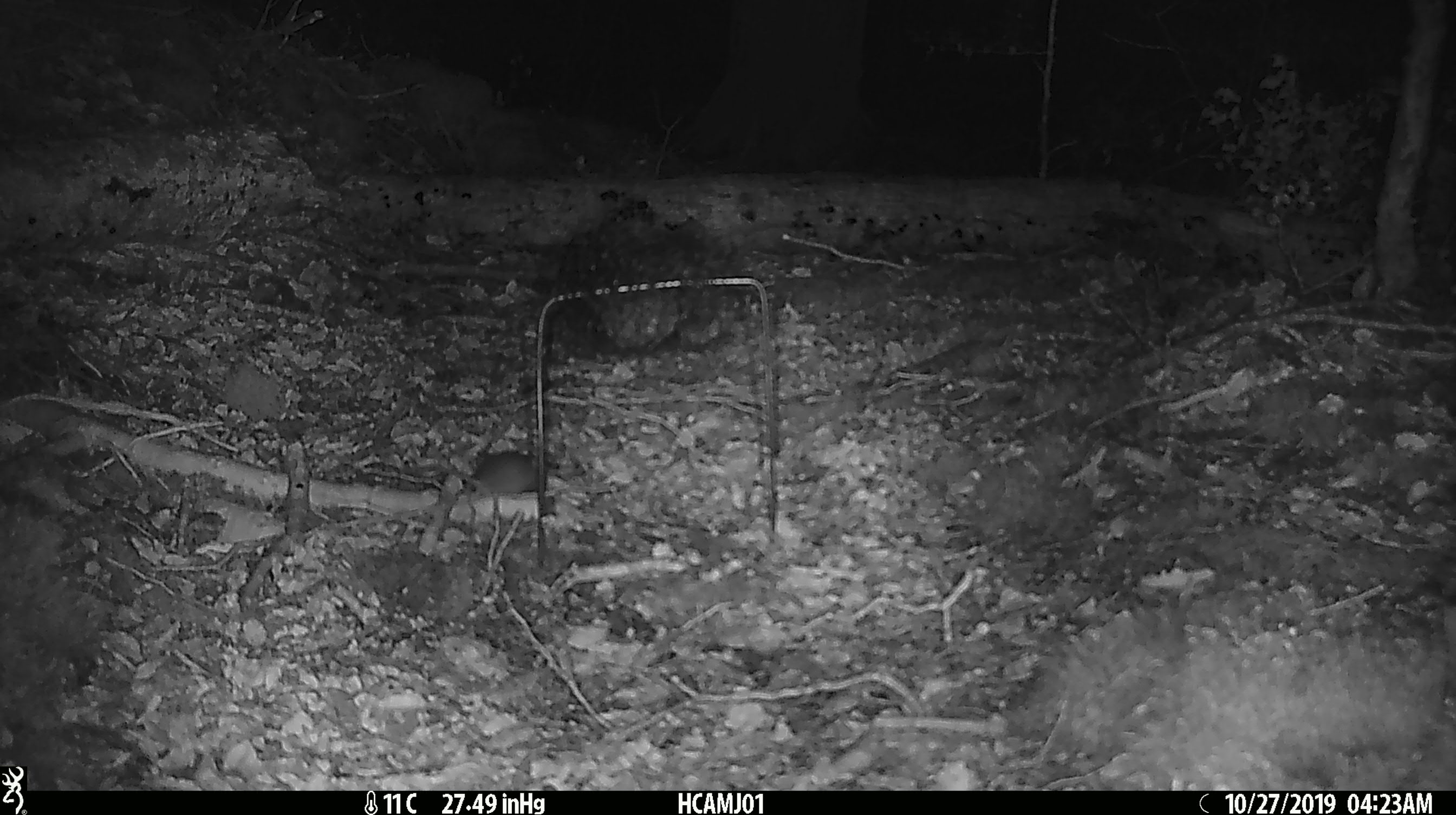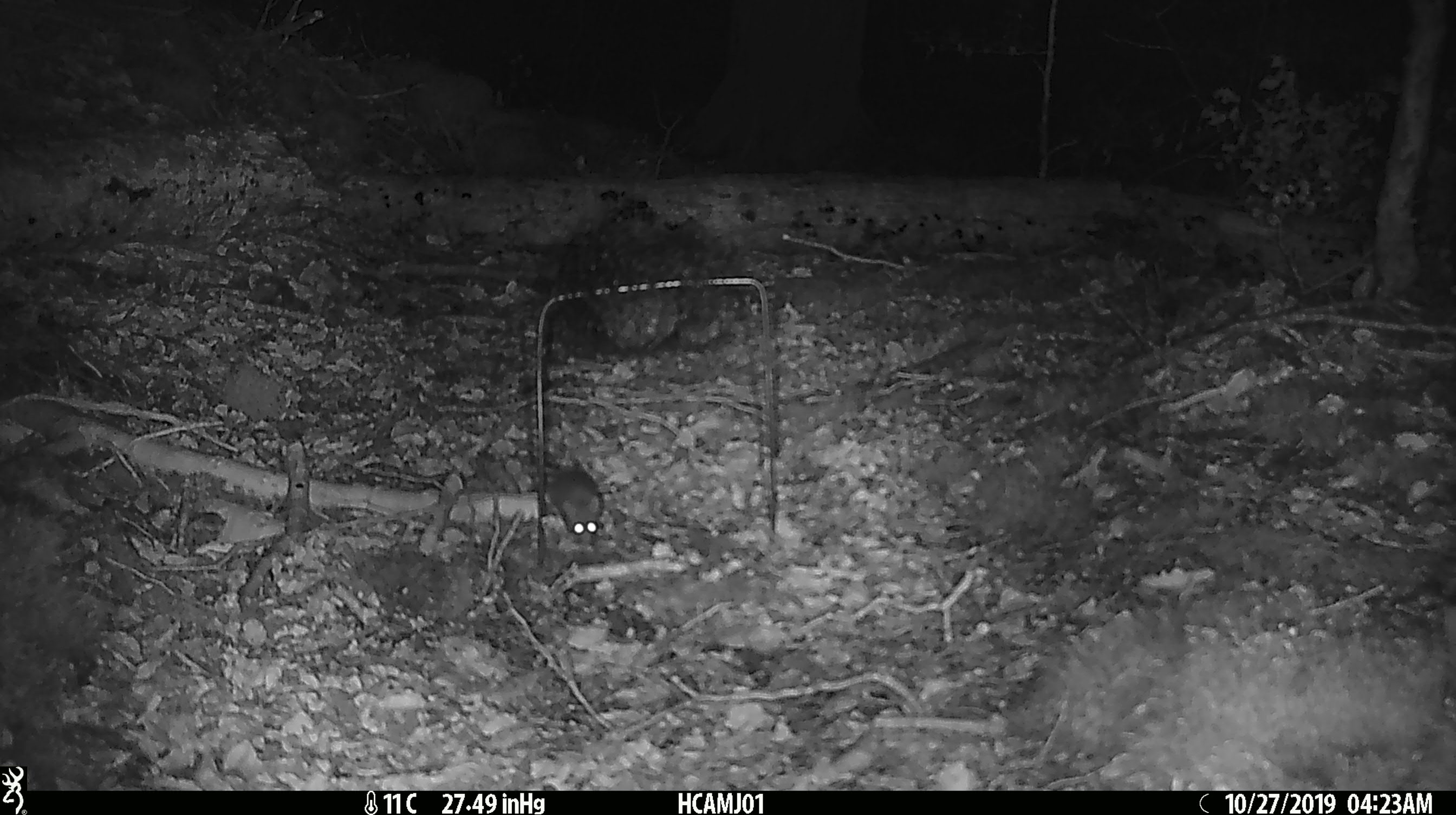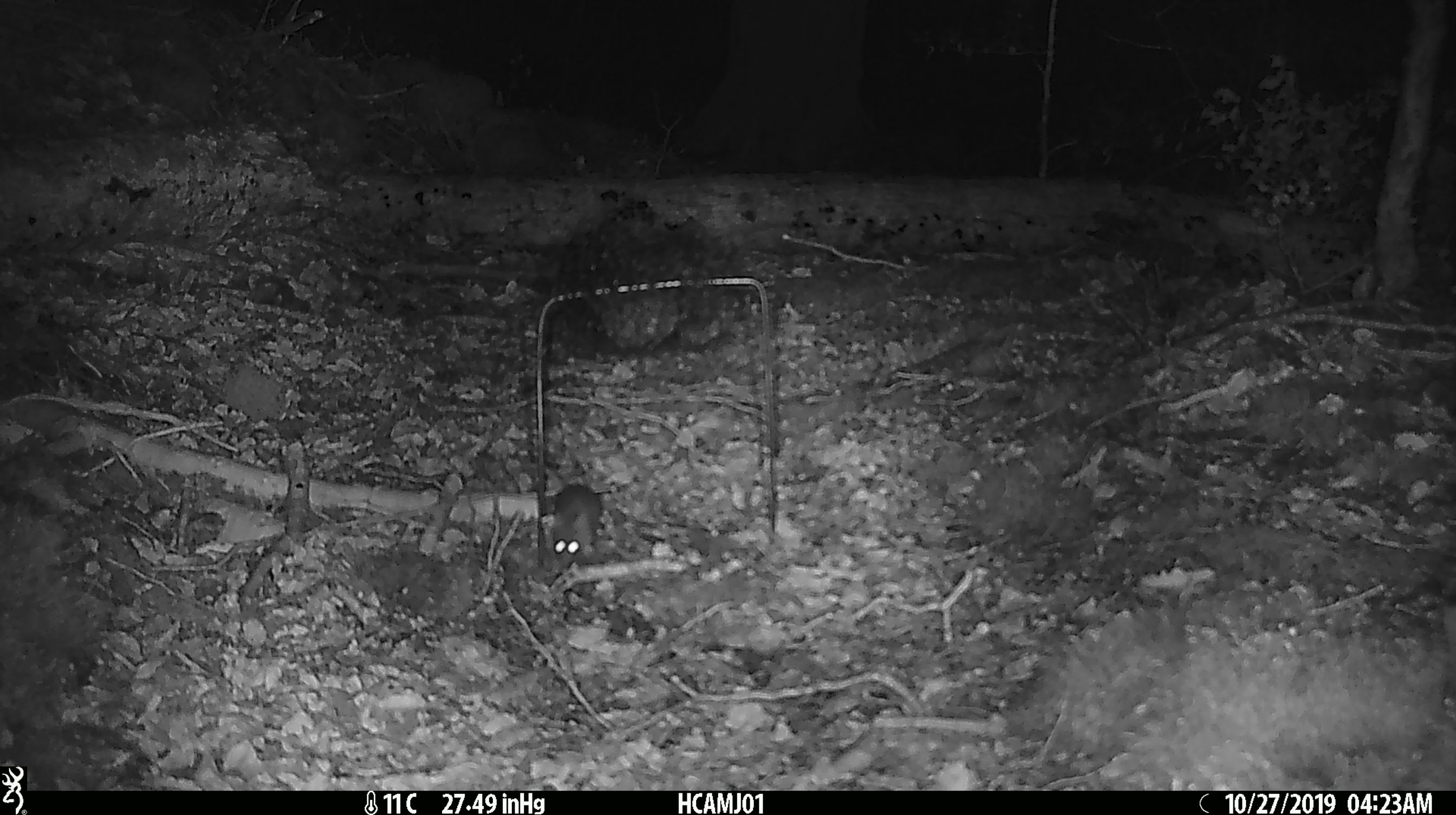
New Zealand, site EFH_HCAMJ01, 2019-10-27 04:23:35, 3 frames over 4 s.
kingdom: Animalia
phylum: Chordata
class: Mammalia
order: Rodentia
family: Muridae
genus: Mus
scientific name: Mus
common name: mouse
Mouse (Mus).